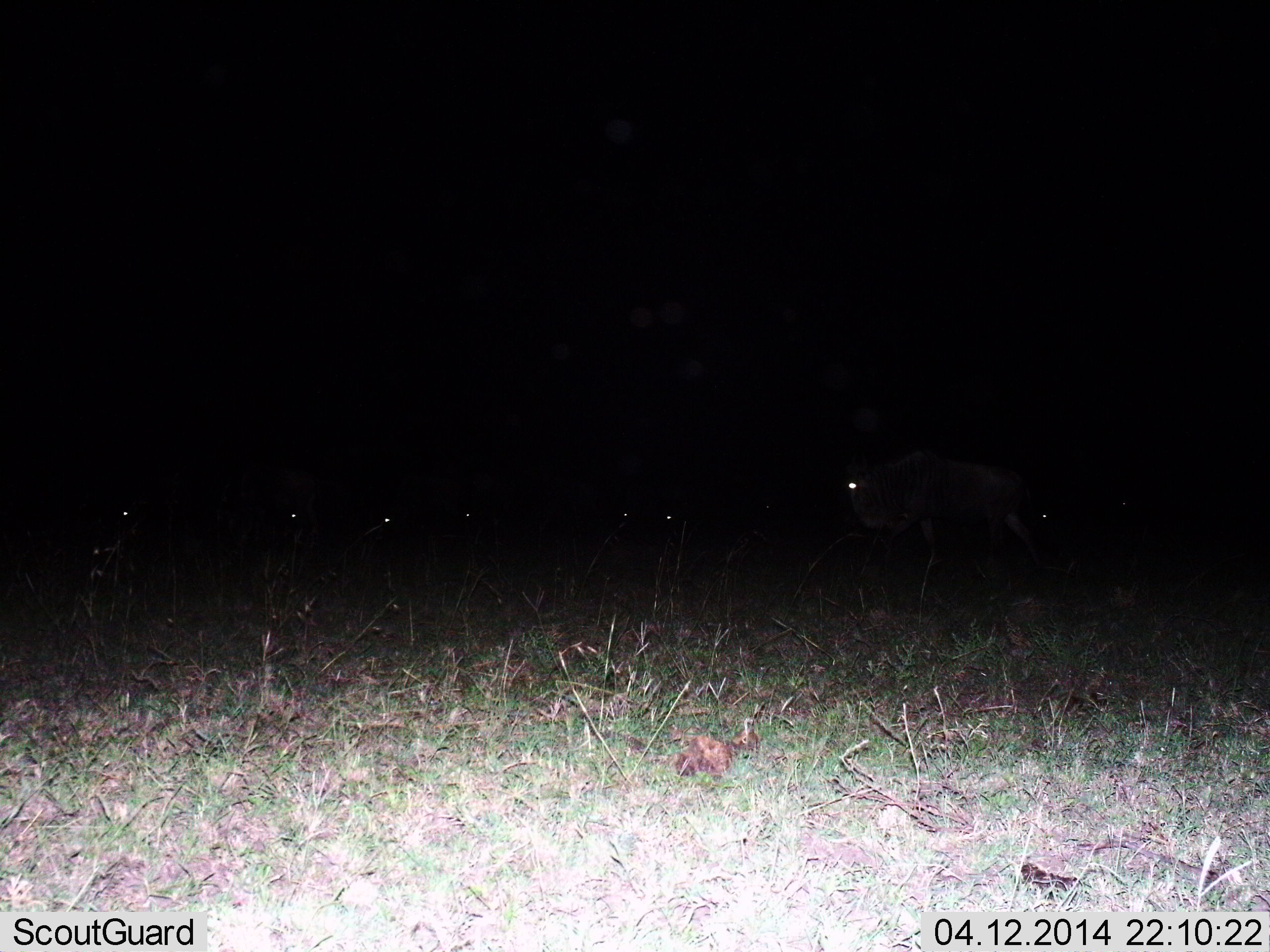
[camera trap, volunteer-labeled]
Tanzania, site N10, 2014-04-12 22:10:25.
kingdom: Animalia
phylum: Chordata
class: Mammalia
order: Artiodactyla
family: Bovidae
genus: Connochaetes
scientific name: Connochaetes taurinus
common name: blue wildebeest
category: wildebeest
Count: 8.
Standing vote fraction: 56%.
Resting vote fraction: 0%.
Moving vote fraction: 89%.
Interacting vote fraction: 0%.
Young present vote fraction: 0%.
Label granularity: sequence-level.